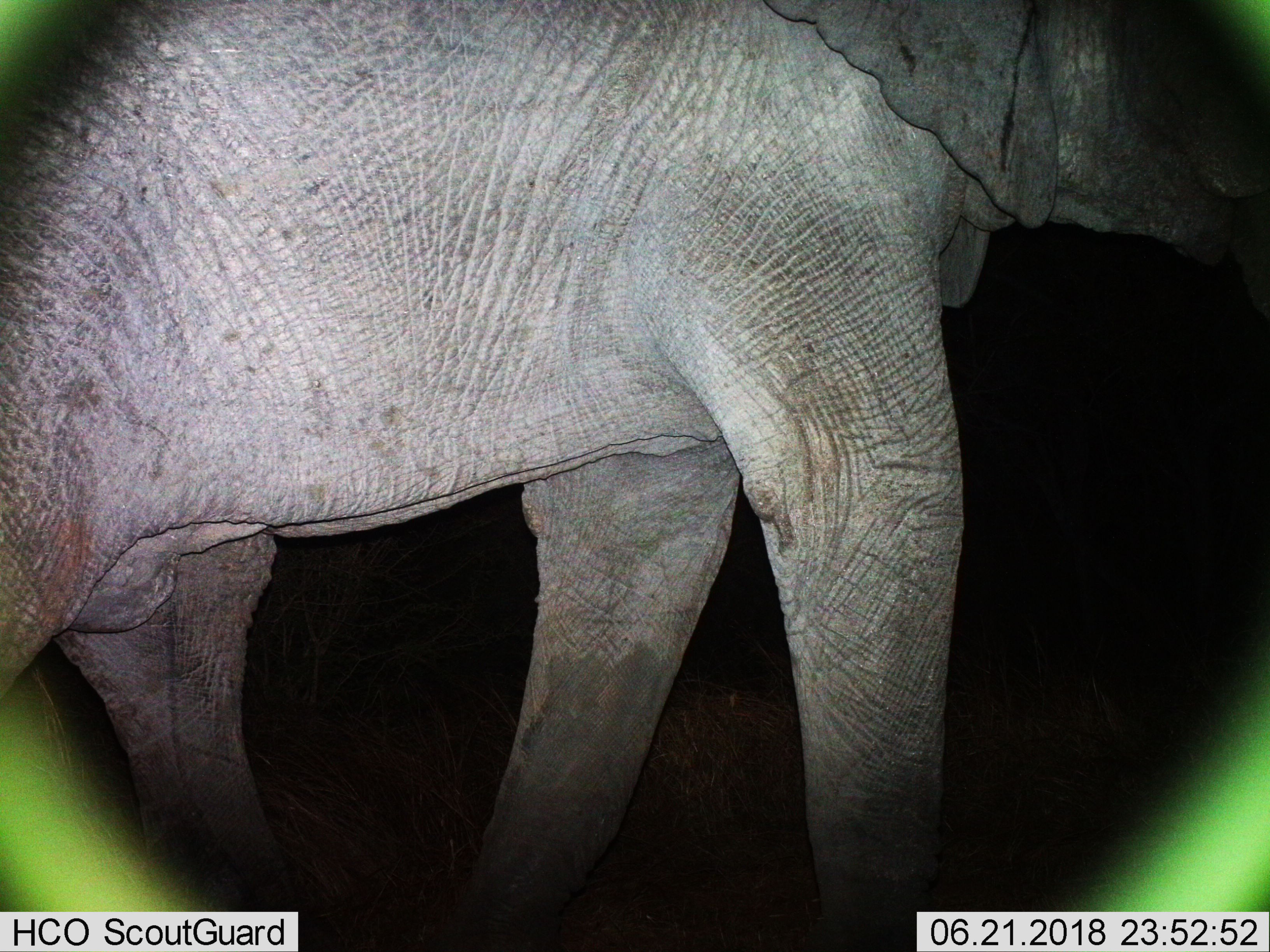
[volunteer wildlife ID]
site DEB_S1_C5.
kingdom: Animalia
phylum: Chordata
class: Mammalia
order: Proboscidea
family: Elephantidae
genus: Loxodonta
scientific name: Loxodonta africana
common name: african bush elephant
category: elephant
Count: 1.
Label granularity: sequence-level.